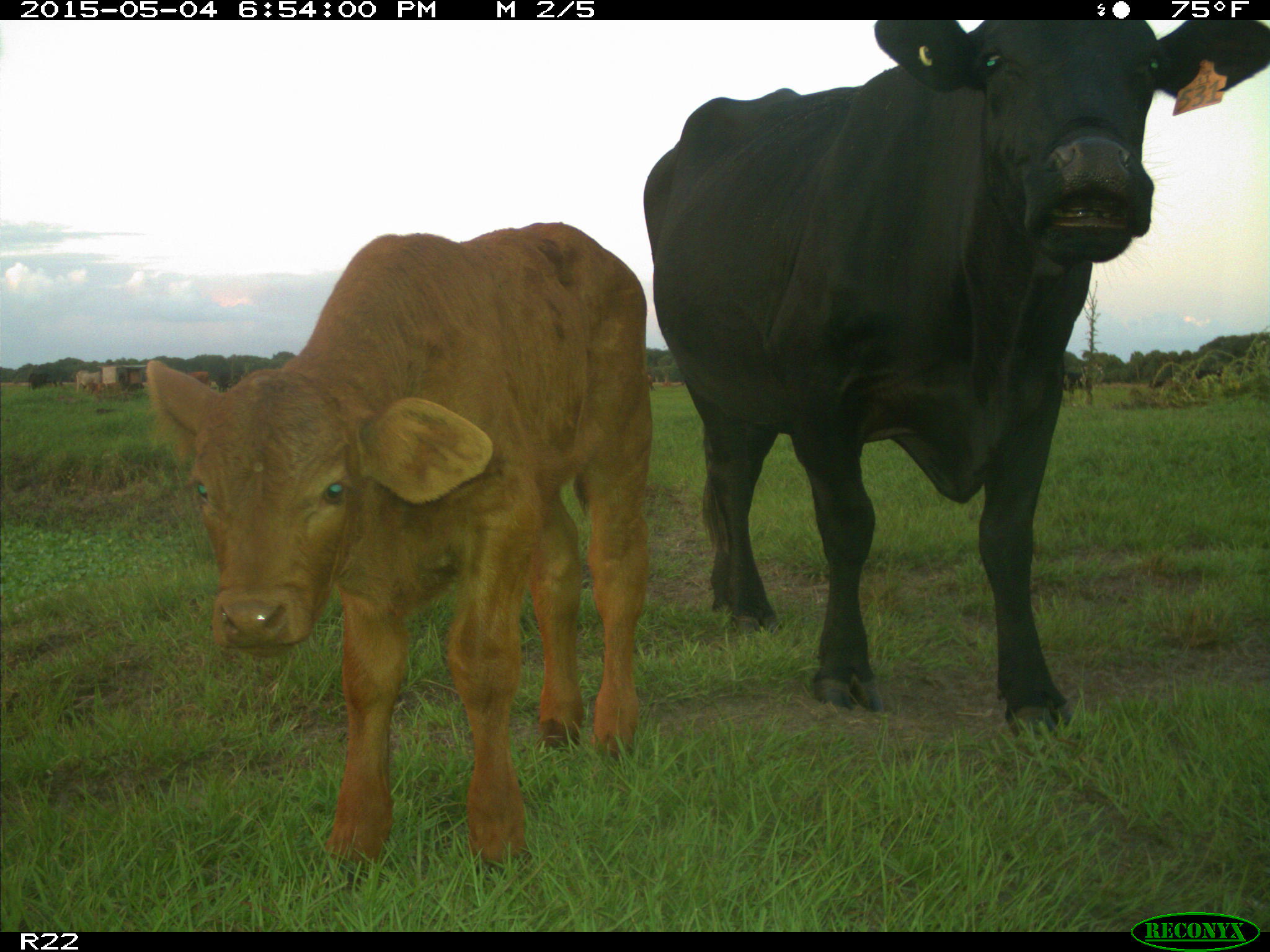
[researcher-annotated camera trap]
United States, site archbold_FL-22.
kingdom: Animalia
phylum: Chordata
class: Mammalia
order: Artiodactyla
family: Bovidae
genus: Bos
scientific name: Bos taurus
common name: domestic cow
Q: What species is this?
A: Bos taurus (domestic cow).